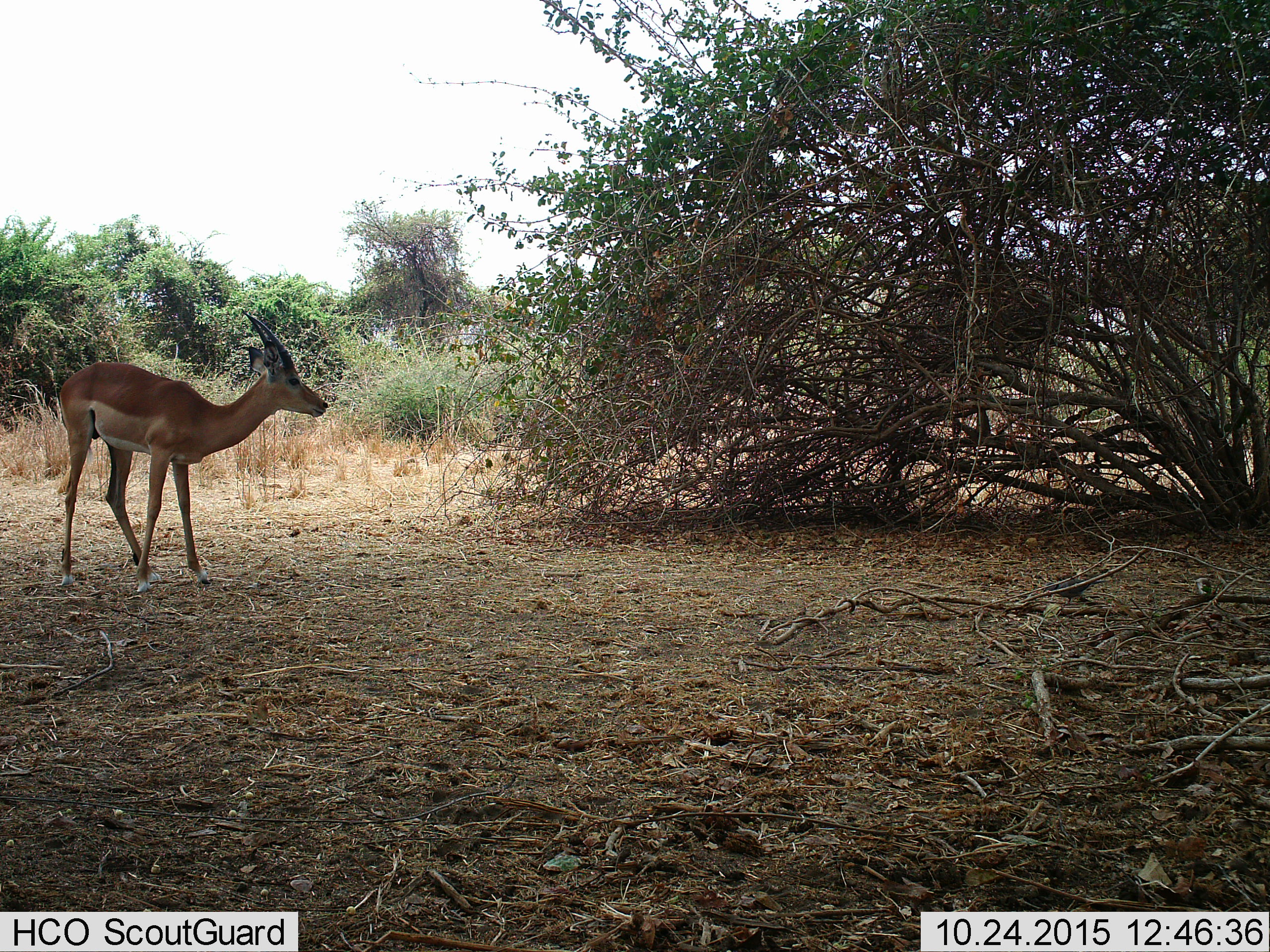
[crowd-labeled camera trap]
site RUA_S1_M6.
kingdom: Animalia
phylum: Chordata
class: Mammalia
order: Artiodactyla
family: Bovidae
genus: Aepyceros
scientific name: Aepyceros melampus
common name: impala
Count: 1.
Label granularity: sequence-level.